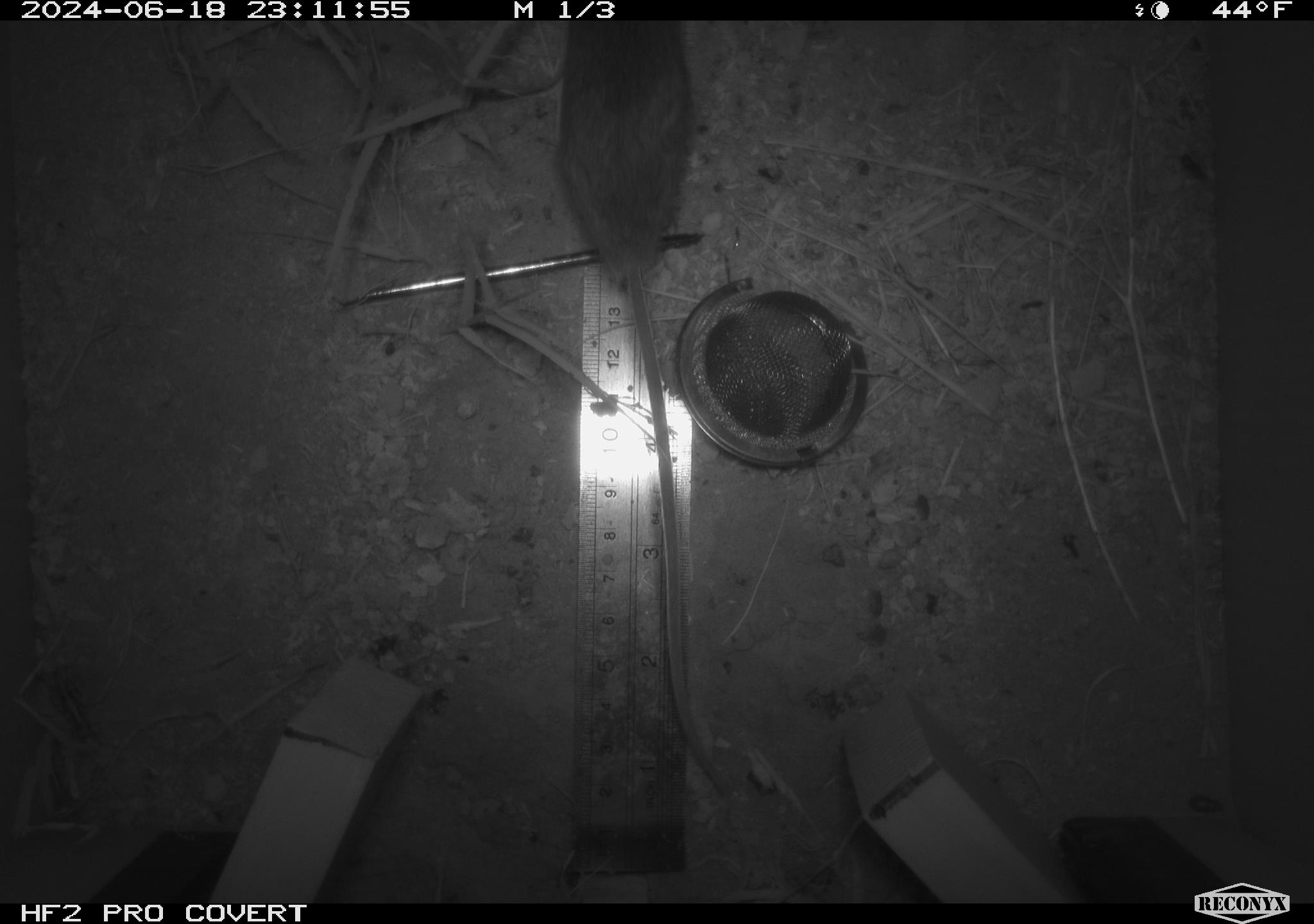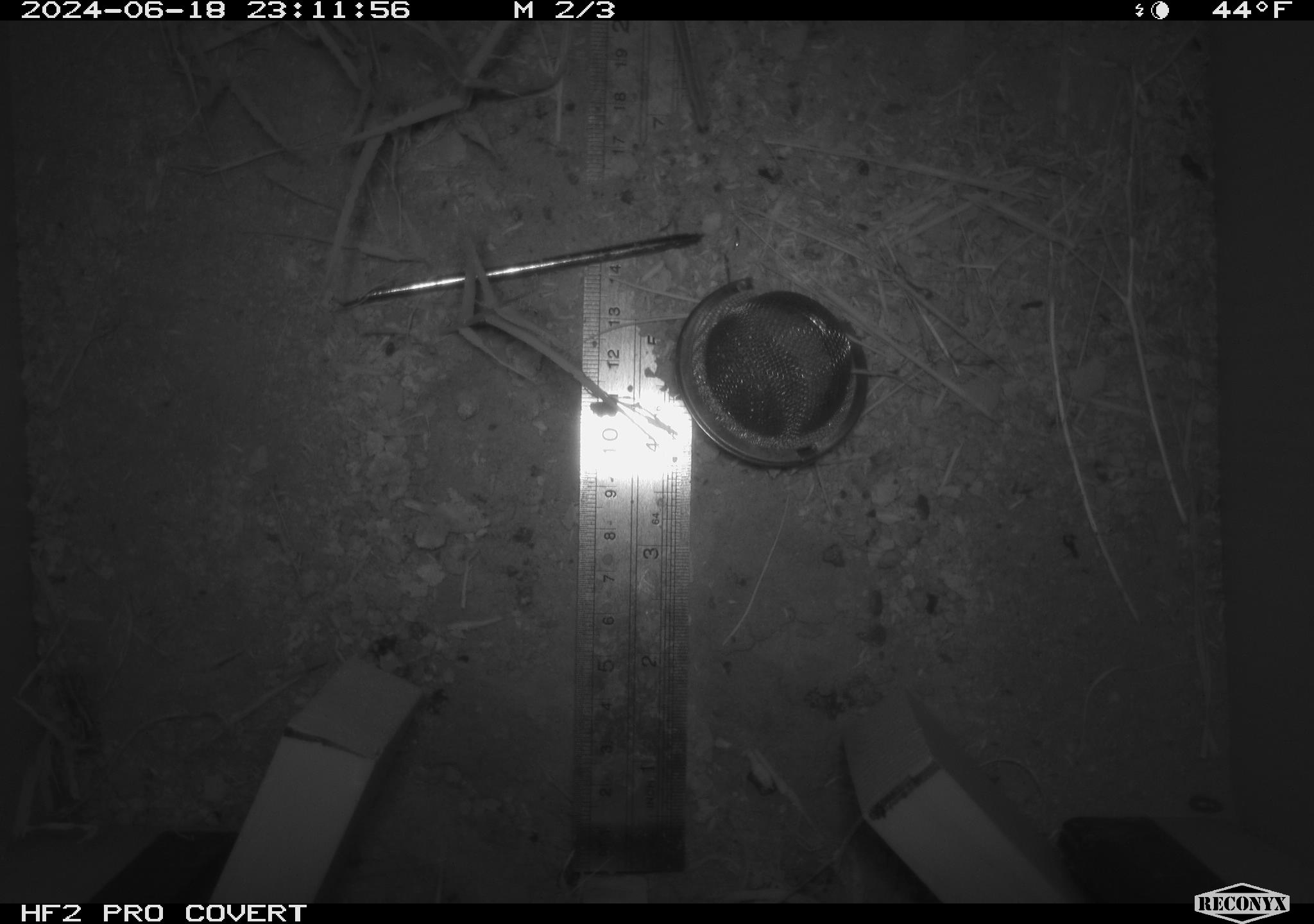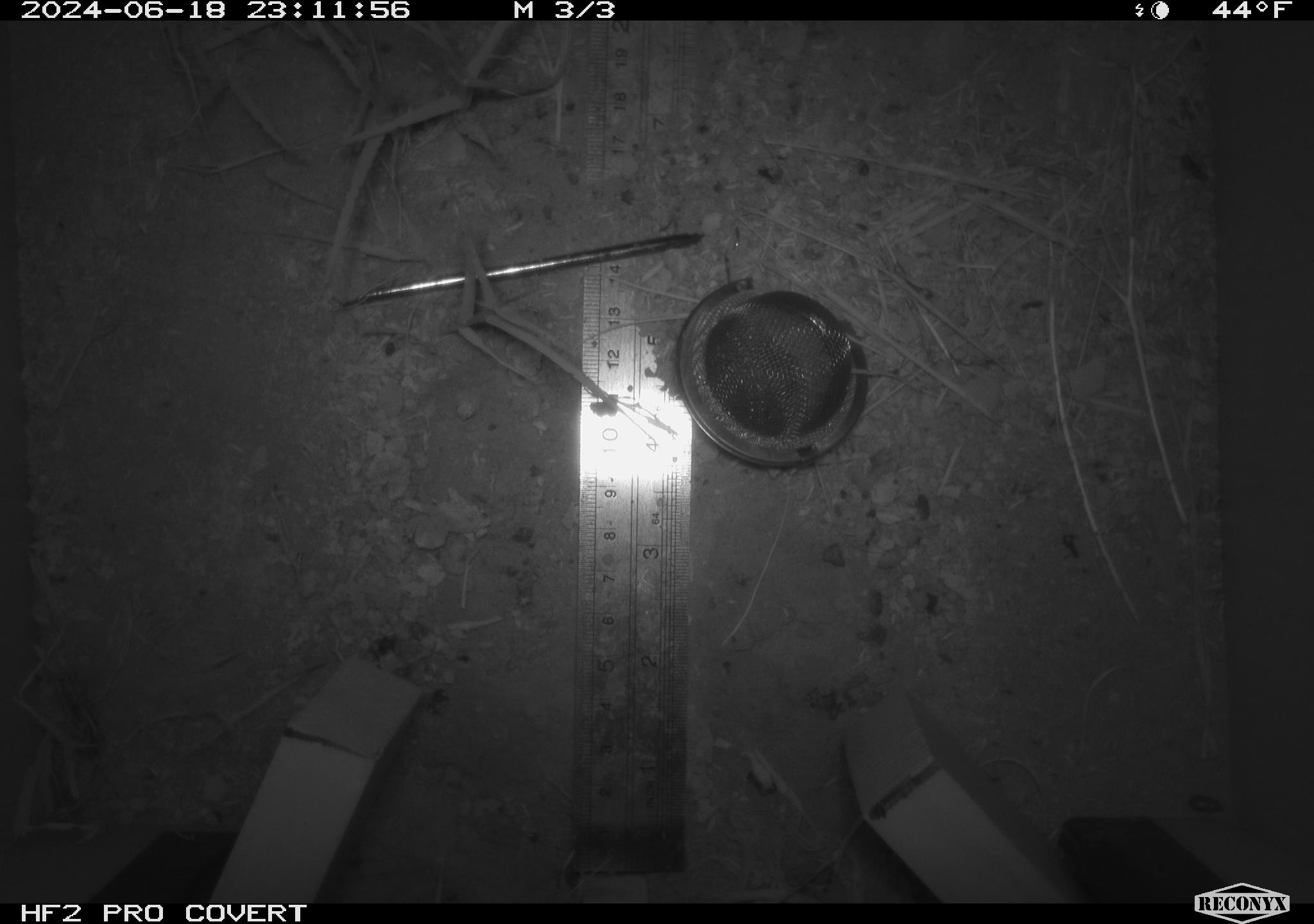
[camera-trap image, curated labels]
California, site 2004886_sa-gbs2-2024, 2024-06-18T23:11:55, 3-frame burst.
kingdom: Animalia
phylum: Chordata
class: Mammalia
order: Rodentia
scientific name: Rodentia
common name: mouse species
Mouse species (Rodentia).